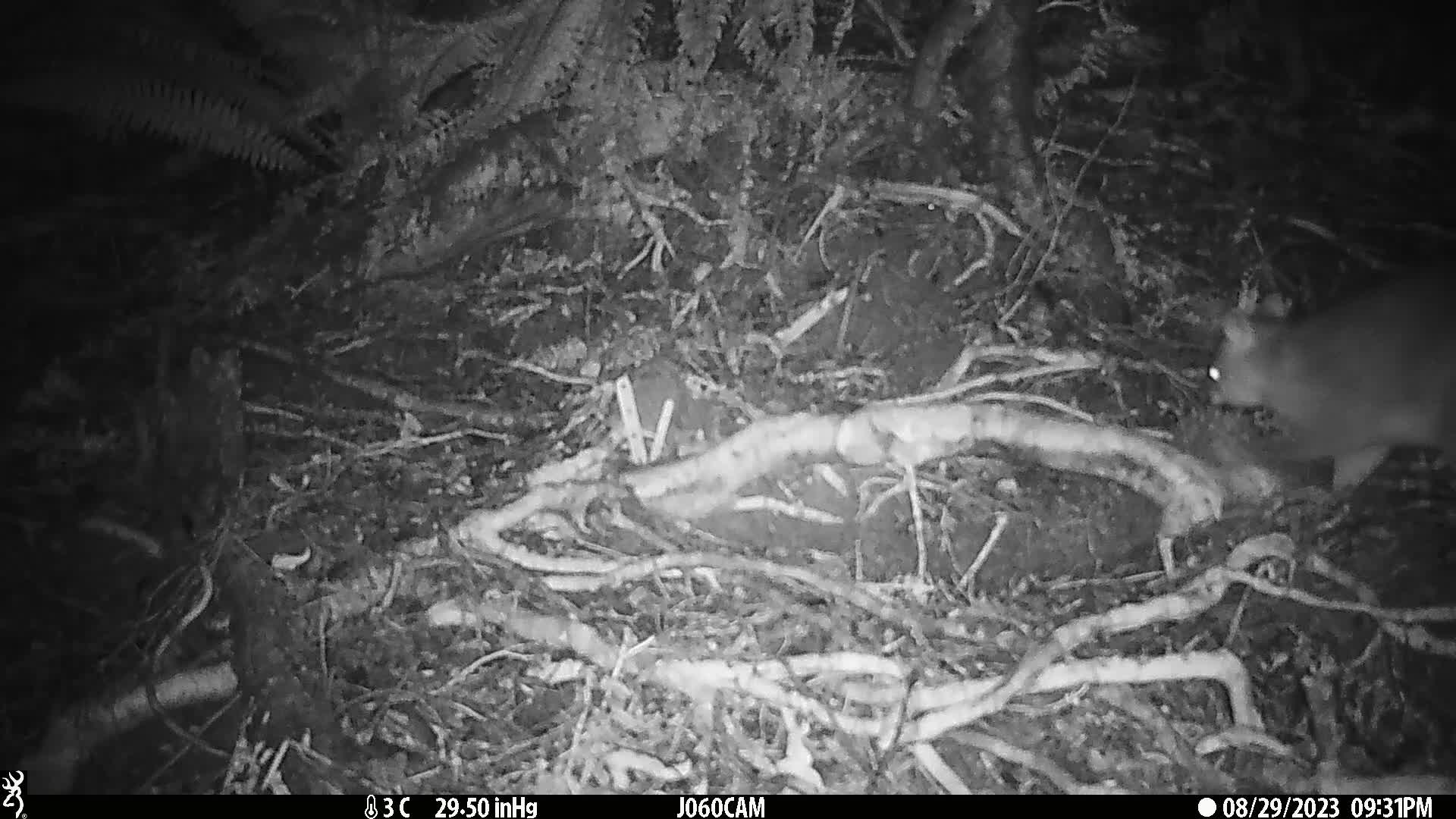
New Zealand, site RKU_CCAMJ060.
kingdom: Animalia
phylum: Chordata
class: Mammalia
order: Diprotodontia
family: Phalangeridae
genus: Trichosurus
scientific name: Trichosurus vulpecula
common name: common brushtail possum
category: possum